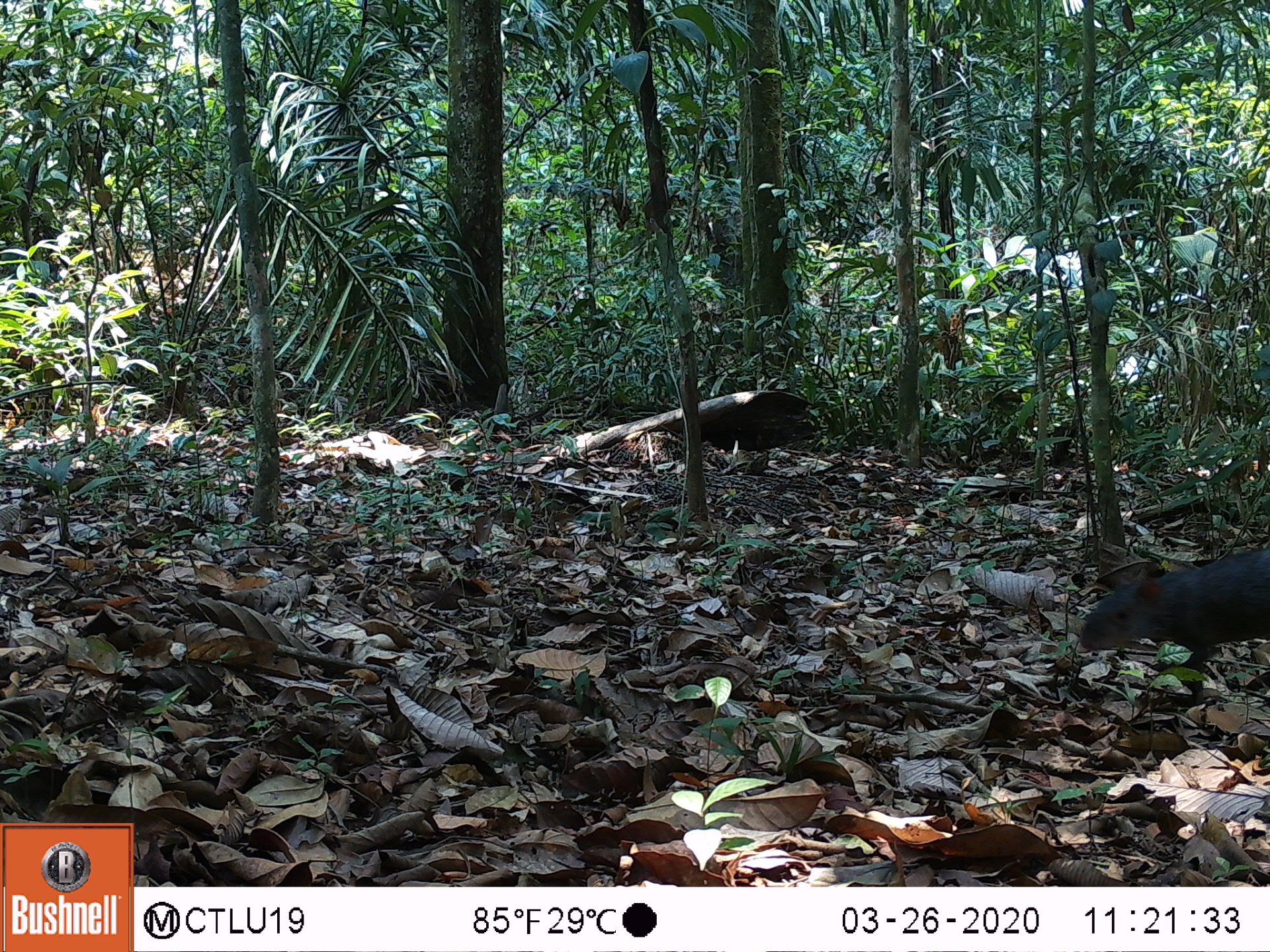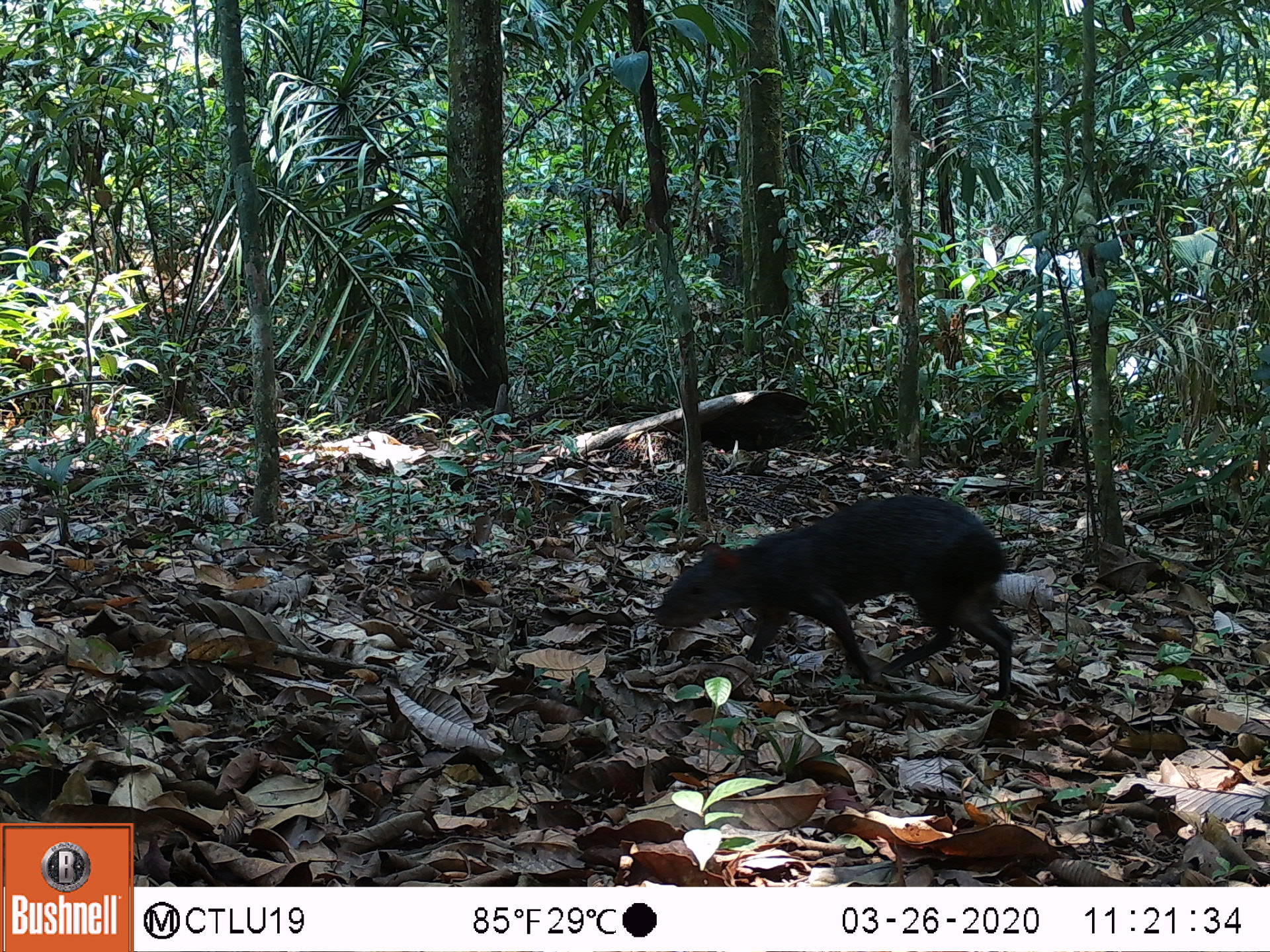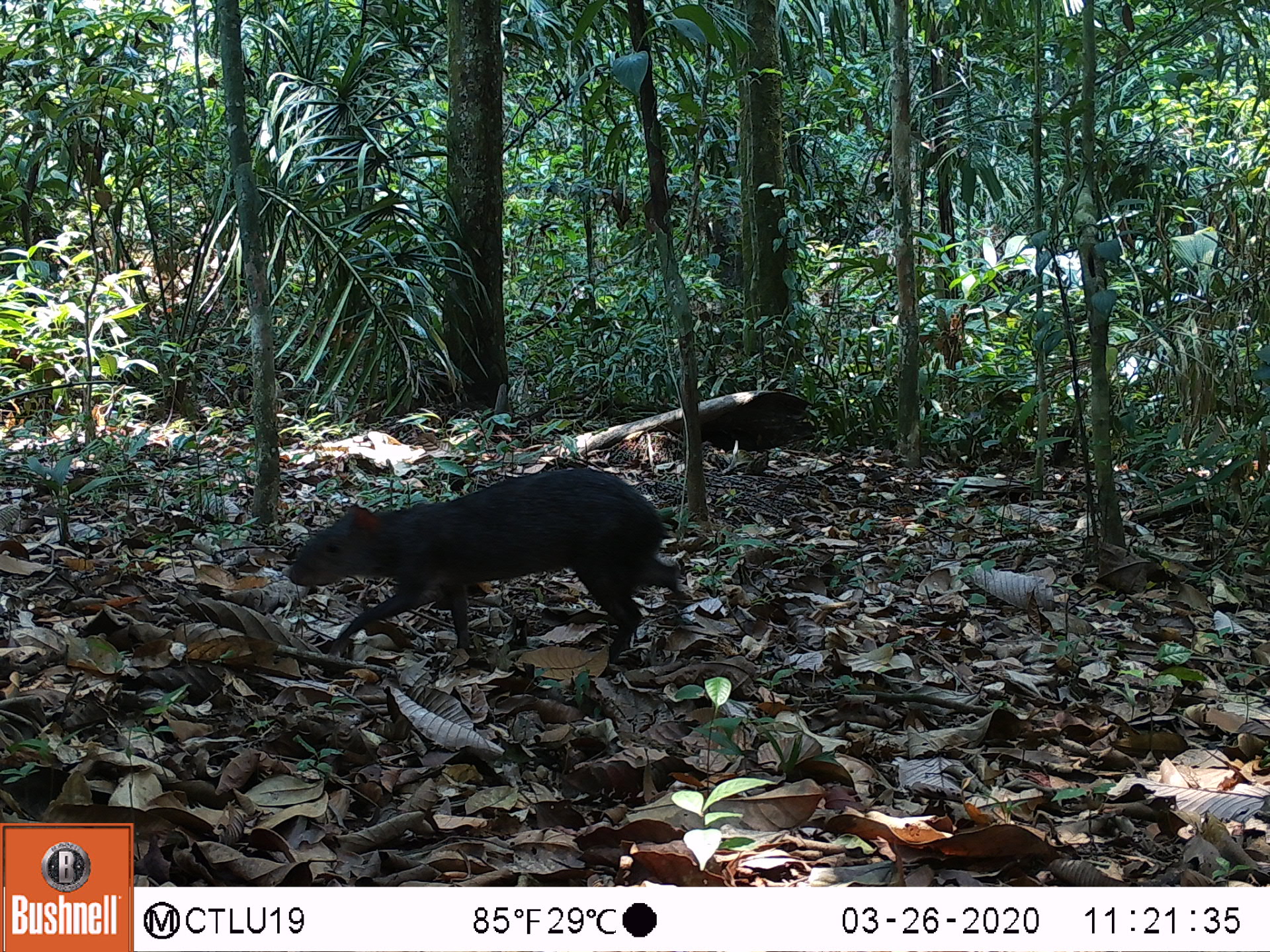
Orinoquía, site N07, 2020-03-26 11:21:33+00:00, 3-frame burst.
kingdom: Animalia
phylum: Chordata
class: Mammalia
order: Rodentia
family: Dasyproctidae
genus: Dasyprocta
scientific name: Dasyprocta fuliginosa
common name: black agouti